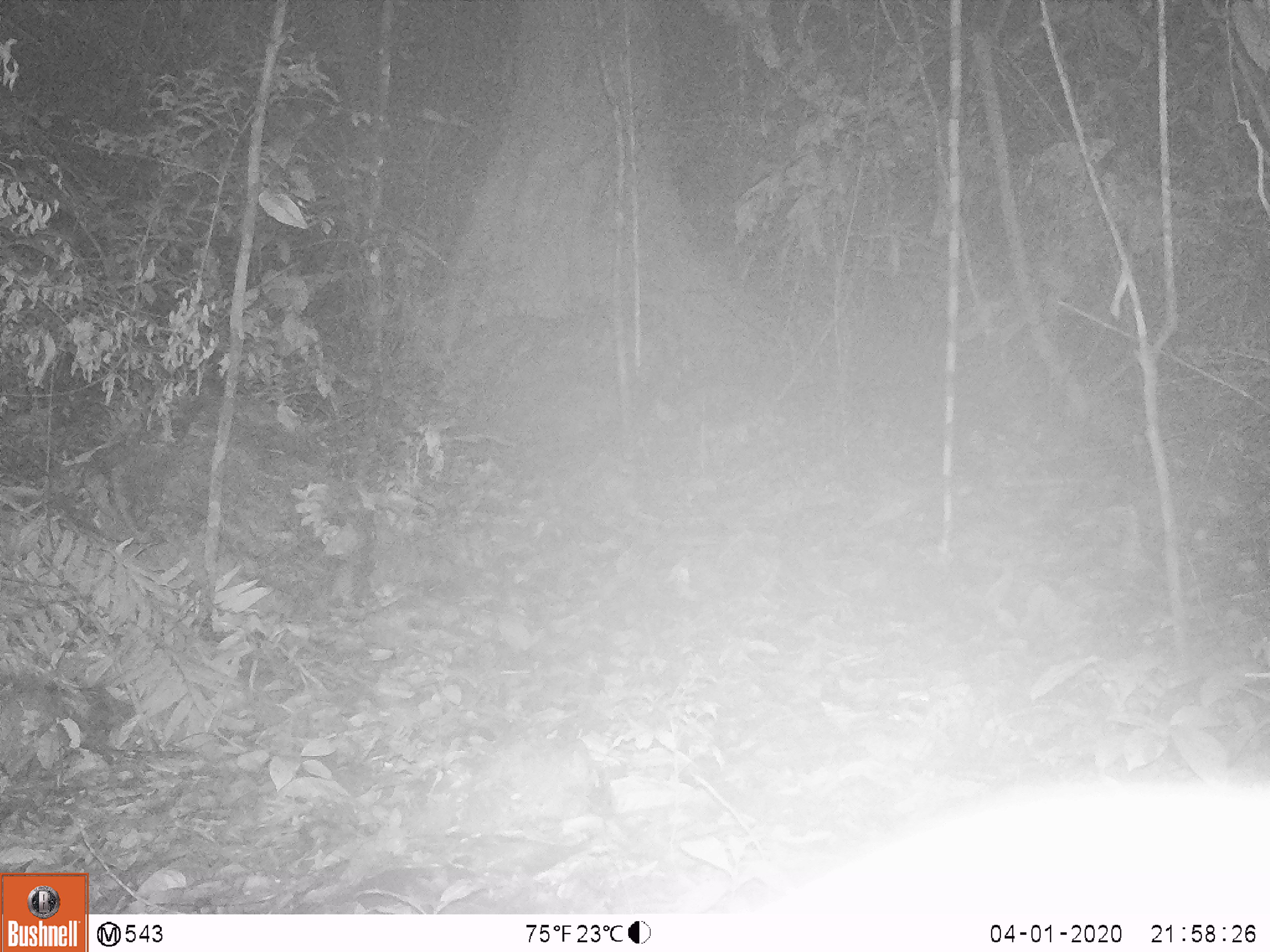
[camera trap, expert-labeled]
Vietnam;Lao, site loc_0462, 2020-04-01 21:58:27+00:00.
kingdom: Animalia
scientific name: Animalia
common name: animal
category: unidentified animal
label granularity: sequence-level